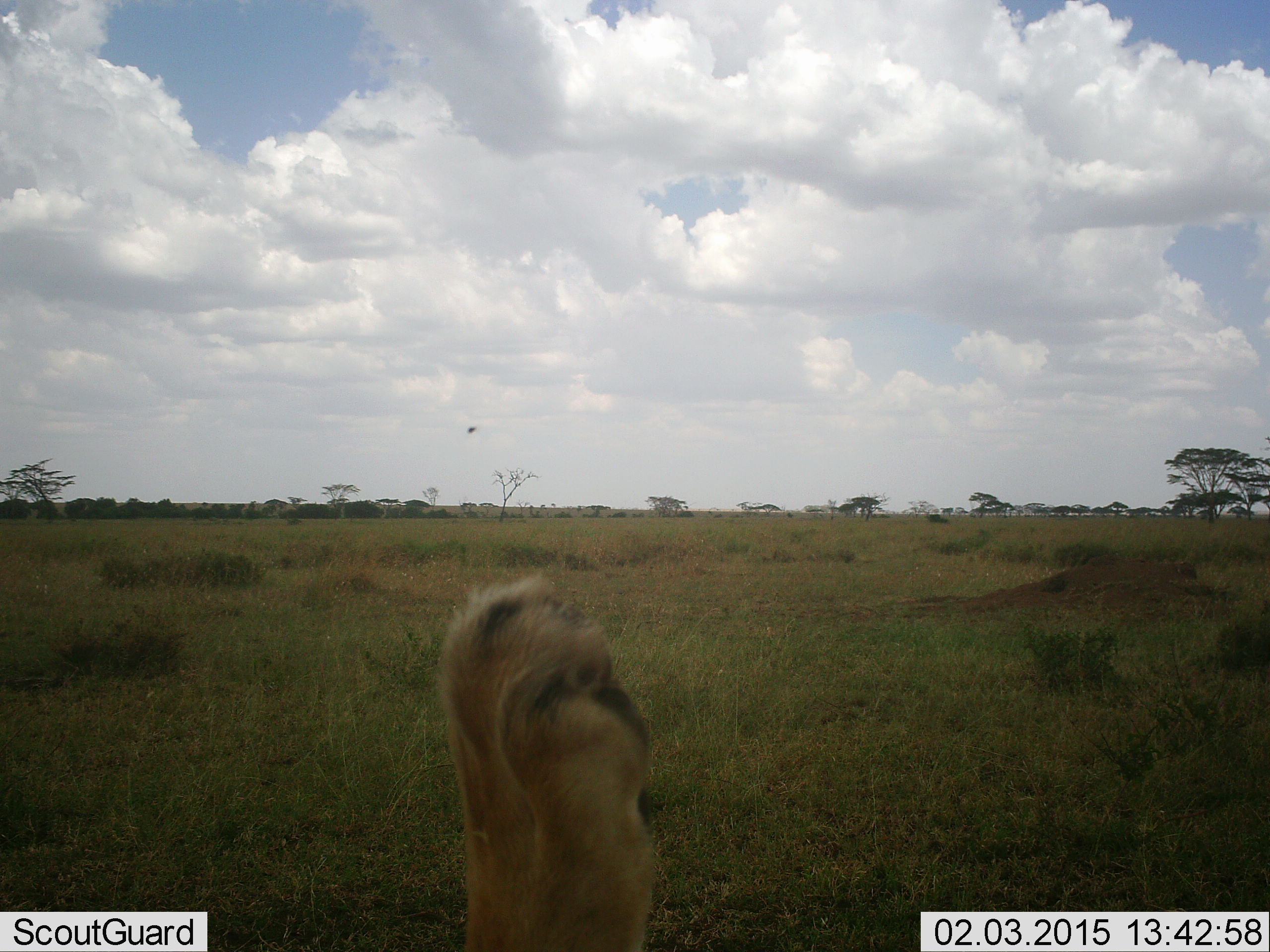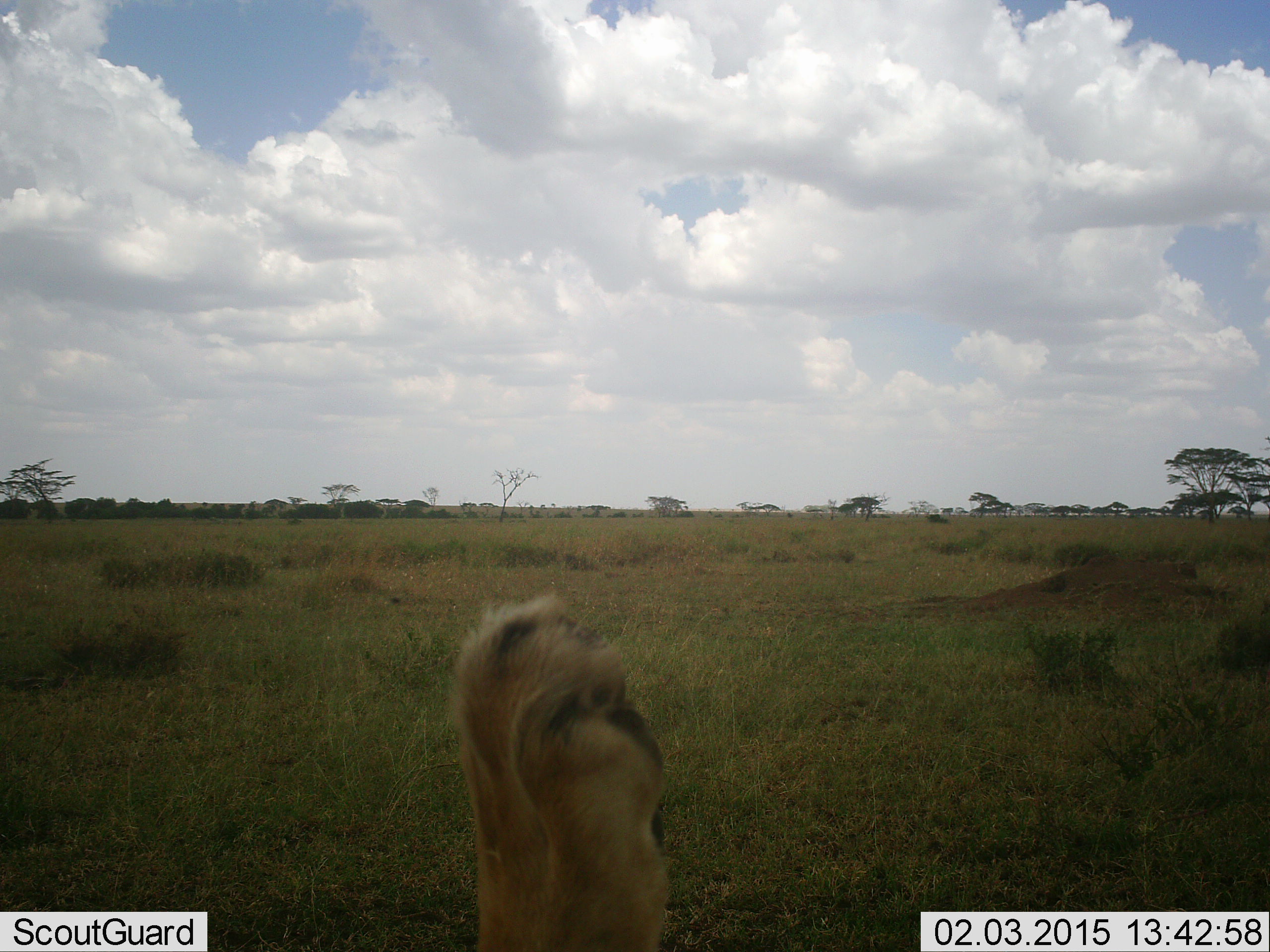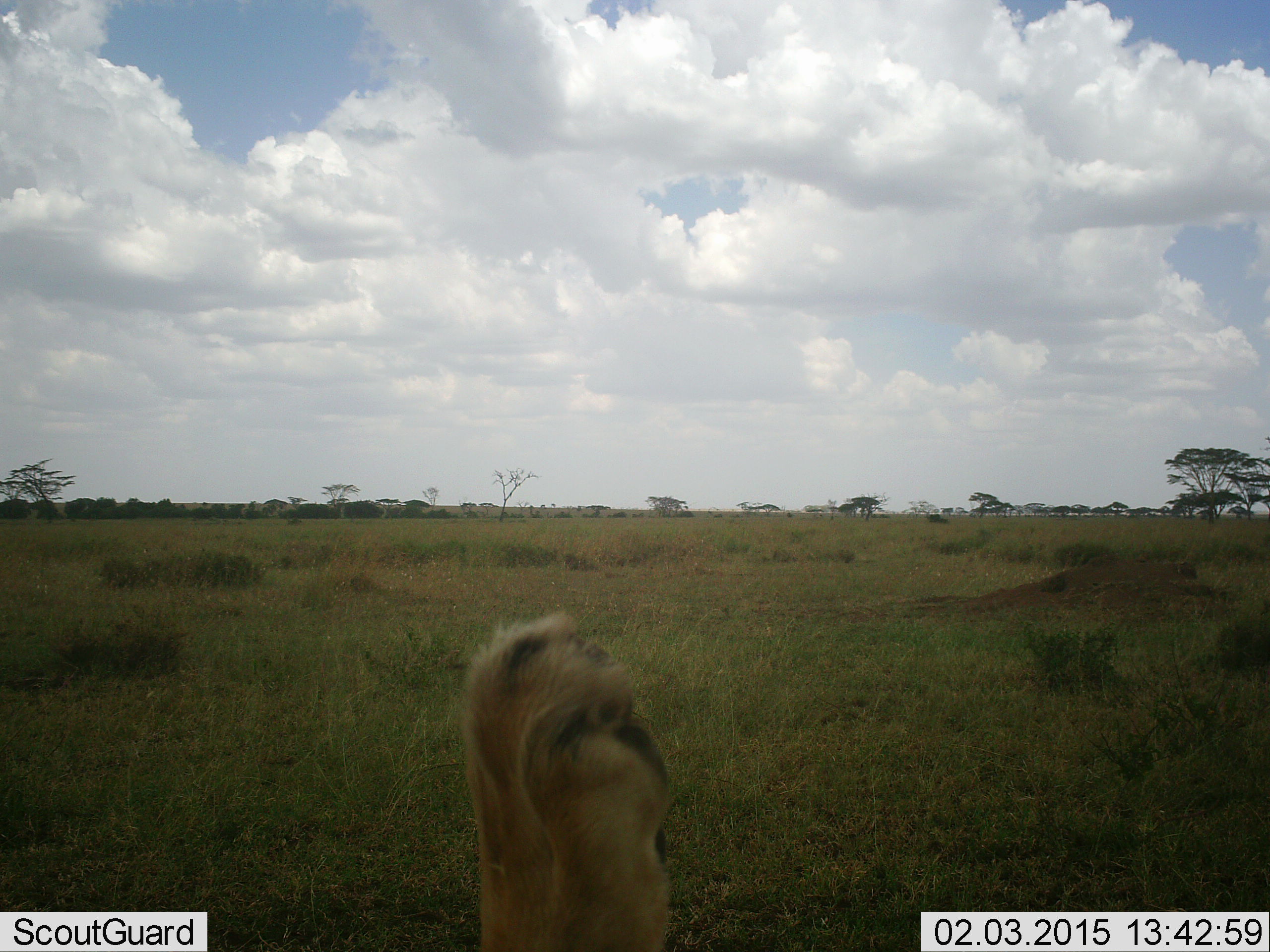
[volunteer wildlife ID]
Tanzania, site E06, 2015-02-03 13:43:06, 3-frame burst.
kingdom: Animalia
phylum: Chordata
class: Mammalia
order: Carnivora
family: Felidae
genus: Panthera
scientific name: Panthera leo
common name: lion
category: lionfemale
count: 1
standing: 0%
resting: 92%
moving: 8%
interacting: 0%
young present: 0%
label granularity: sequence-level